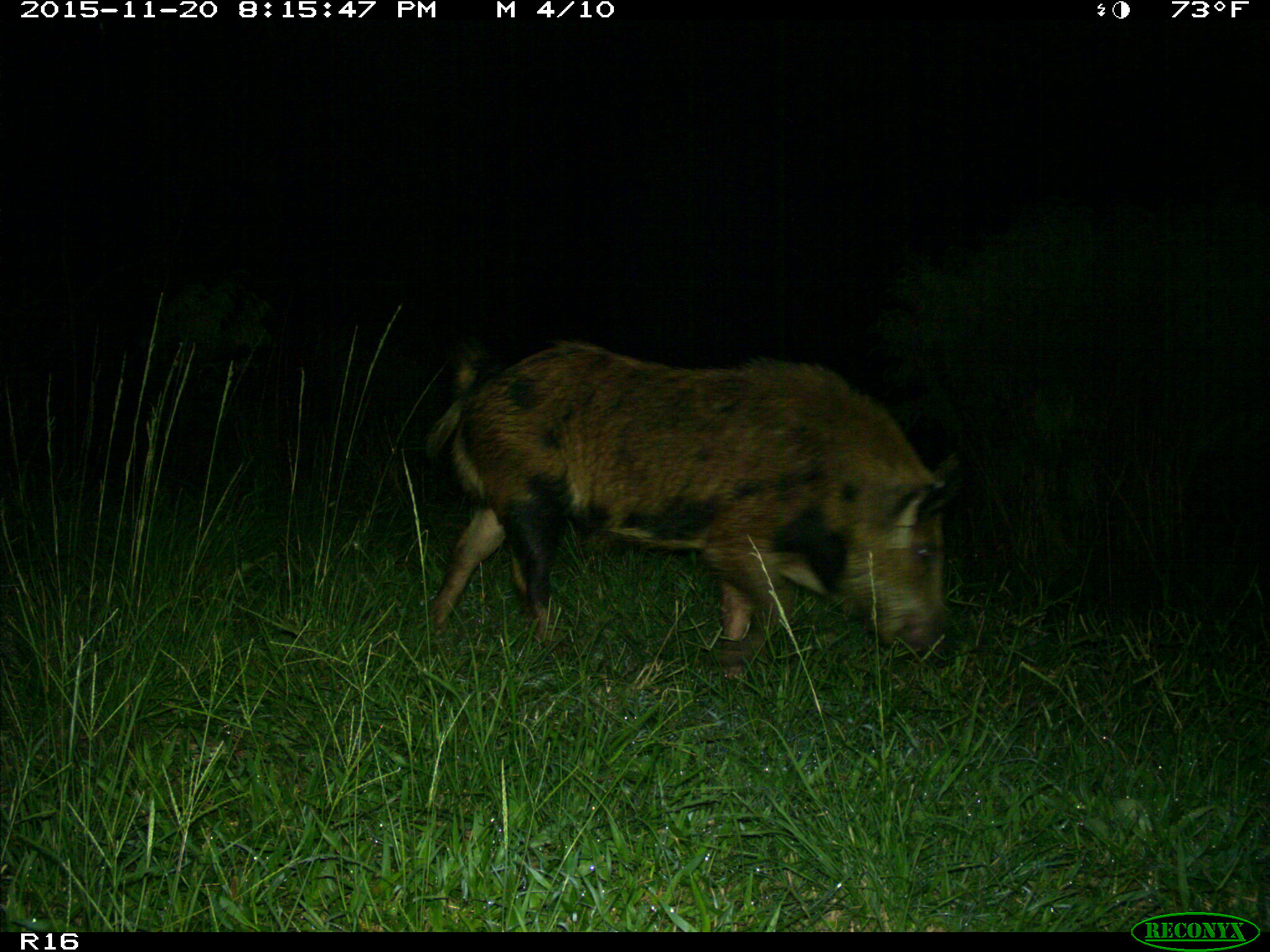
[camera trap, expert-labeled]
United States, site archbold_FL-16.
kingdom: Animalia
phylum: Chordata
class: Mammalia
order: Artiodactyla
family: Suidae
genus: Sus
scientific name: Sus scrofa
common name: wild boar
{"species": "Sus scrofa (wild boar)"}